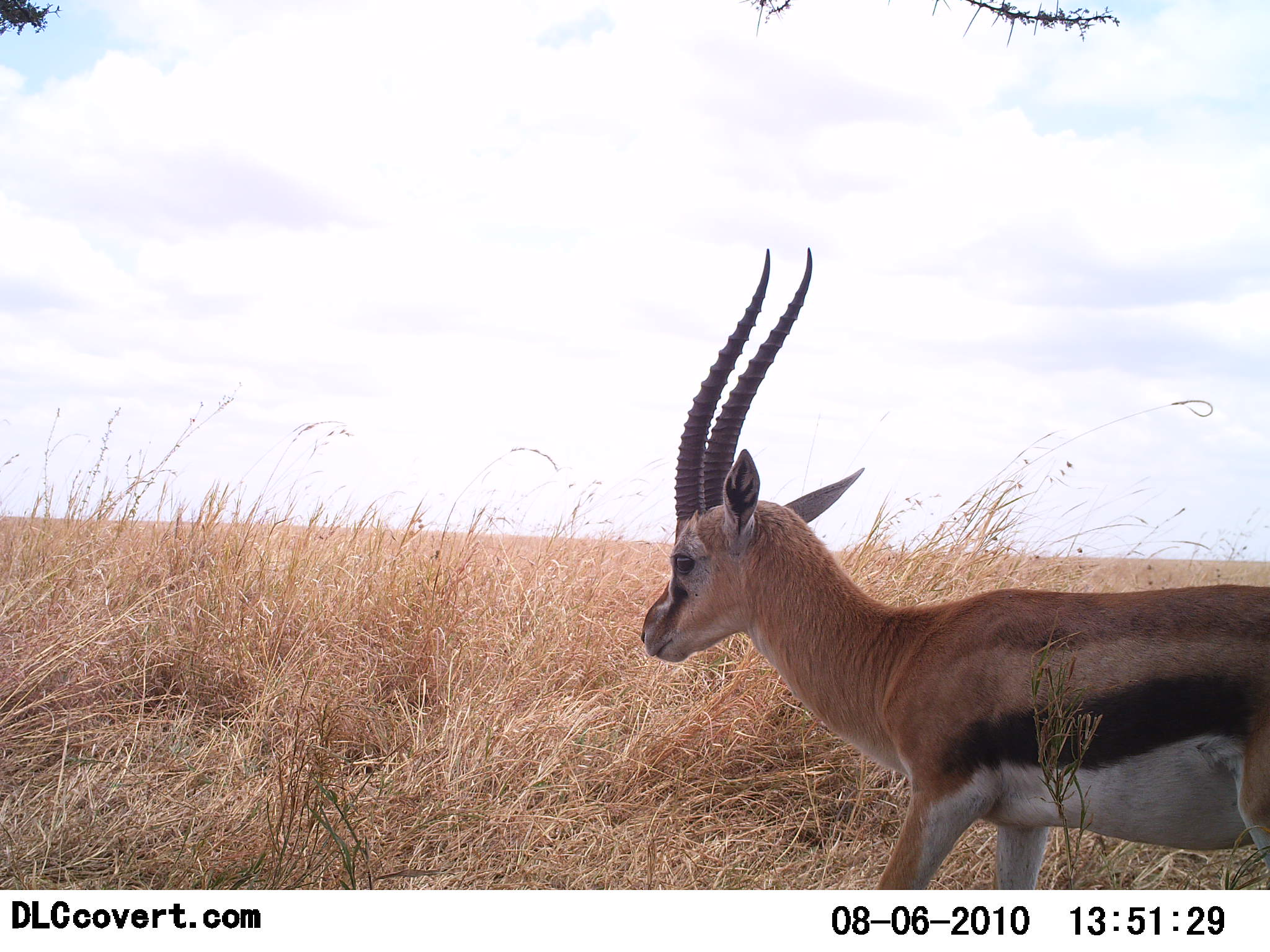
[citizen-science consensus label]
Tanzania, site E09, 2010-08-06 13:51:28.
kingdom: Animalia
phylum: Chordata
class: Mammalia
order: Artiodactyla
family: Bovidae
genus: Eudorcas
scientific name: Eudorcas thomsonii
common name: thomson's gazelle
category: gazellethomsons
Gazellethomsons (thomson's gazelle) (Eudorcas thomsonii), count 1. Behavior (volunteer vote fractions): standing 55%, resting 0%, moving 45%, interacting 0%. Young present (vote fraction): 0%. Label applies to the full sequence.